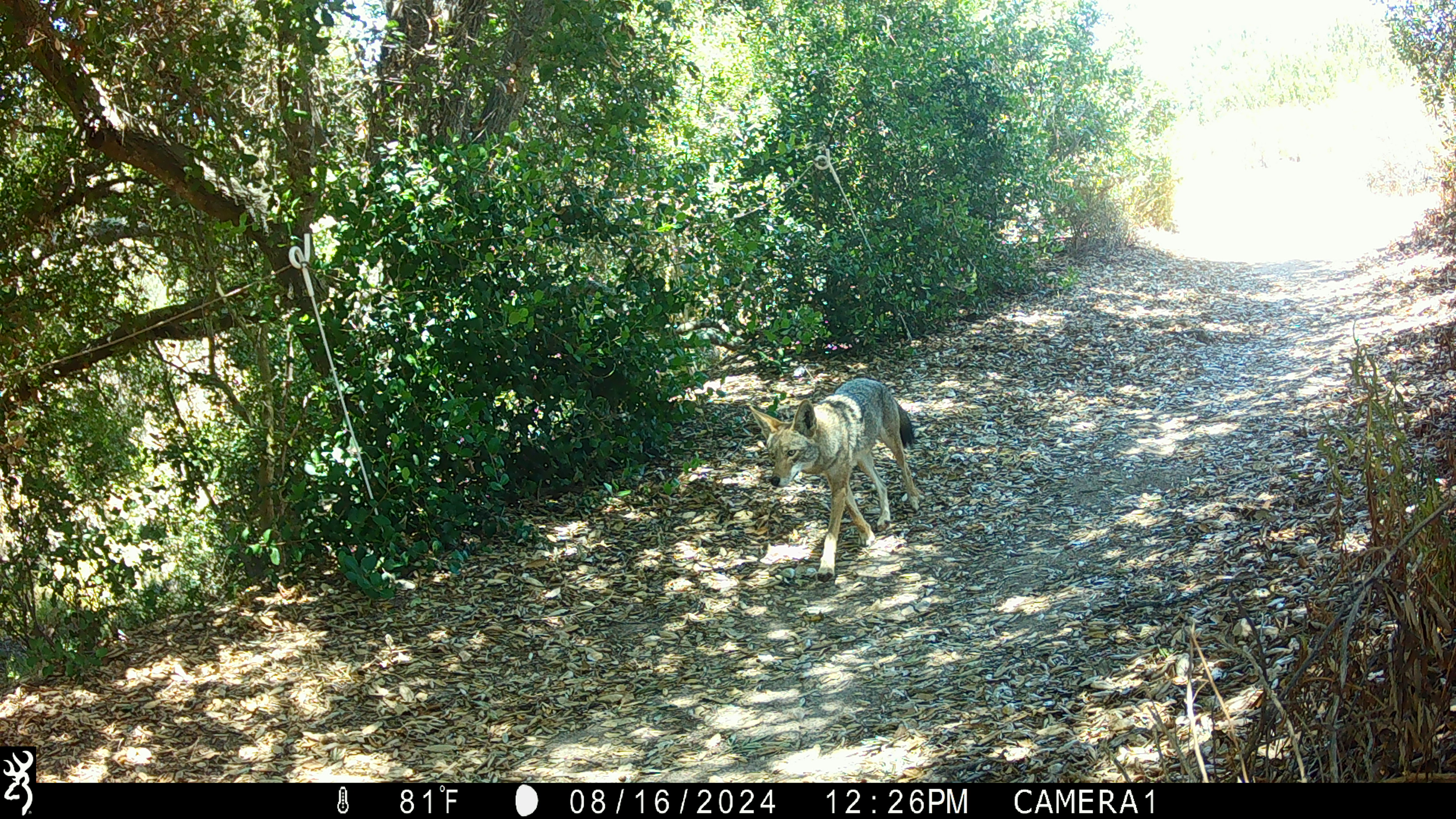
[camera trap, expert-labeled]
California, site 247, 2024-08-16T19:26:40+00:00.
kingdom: Animalia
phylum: Chordata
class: Mammalia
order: Carnivora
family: Canidae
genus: Canis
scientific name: Canis latrans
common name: coyote